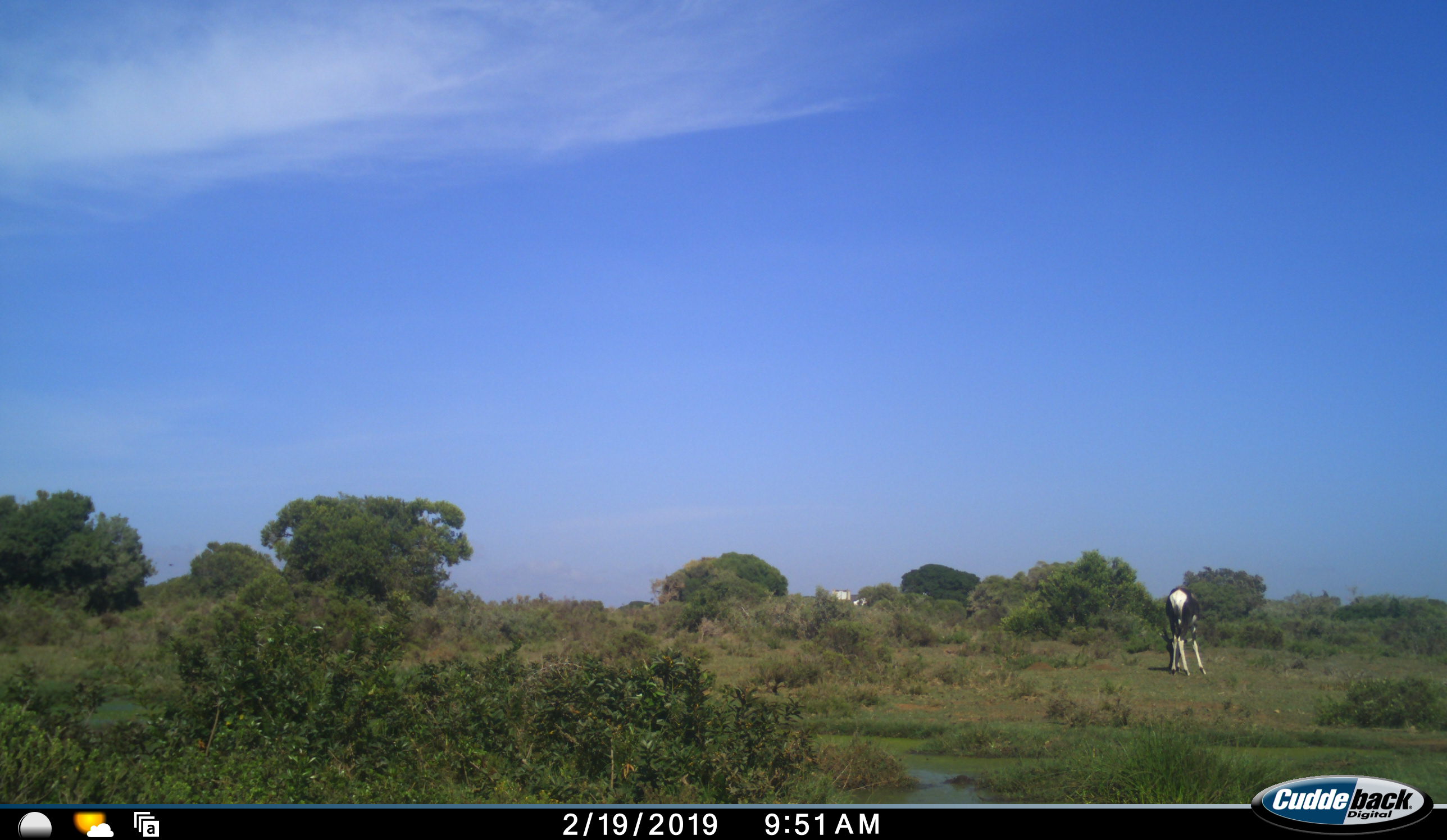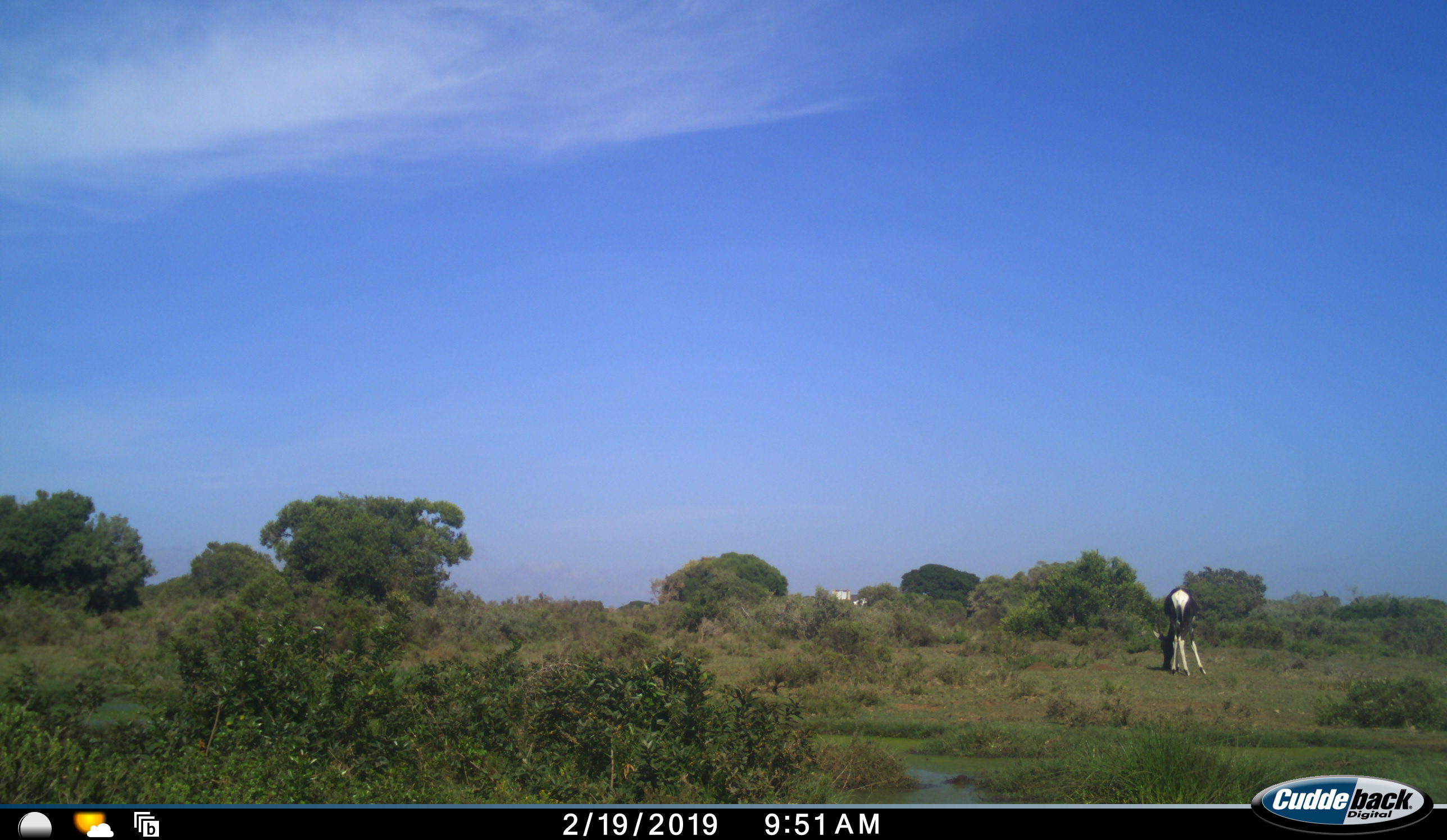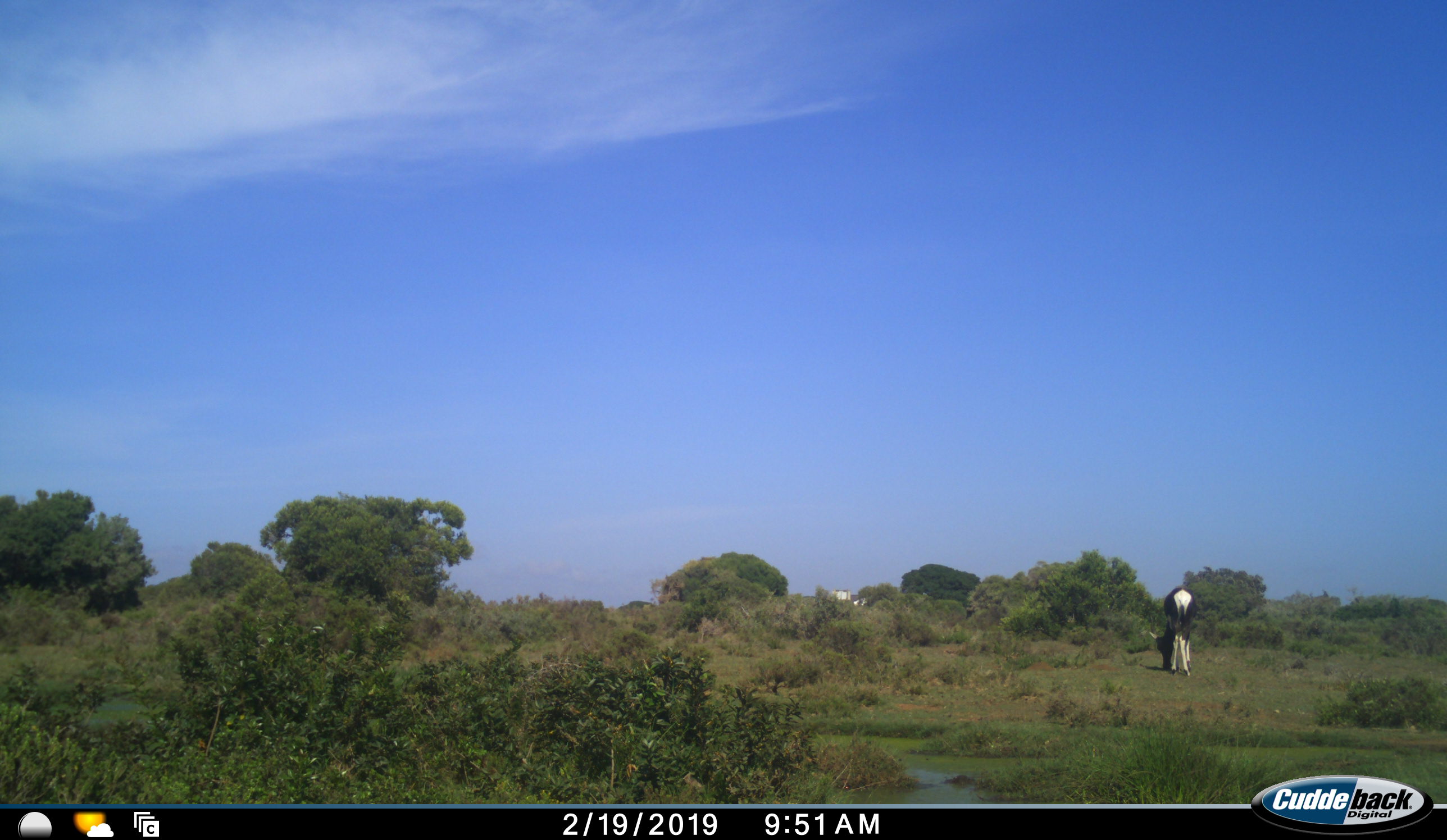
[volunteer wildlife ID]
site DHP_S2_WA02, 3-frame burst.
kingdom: Animalia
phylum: Chordata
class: Mammalia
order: Artiodactyla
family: Bovidae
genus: Damaliscus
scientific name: Damaliscus pygargus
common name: bontebok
Bontebok (Damaliscus pygargus), count 1. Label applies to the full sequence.